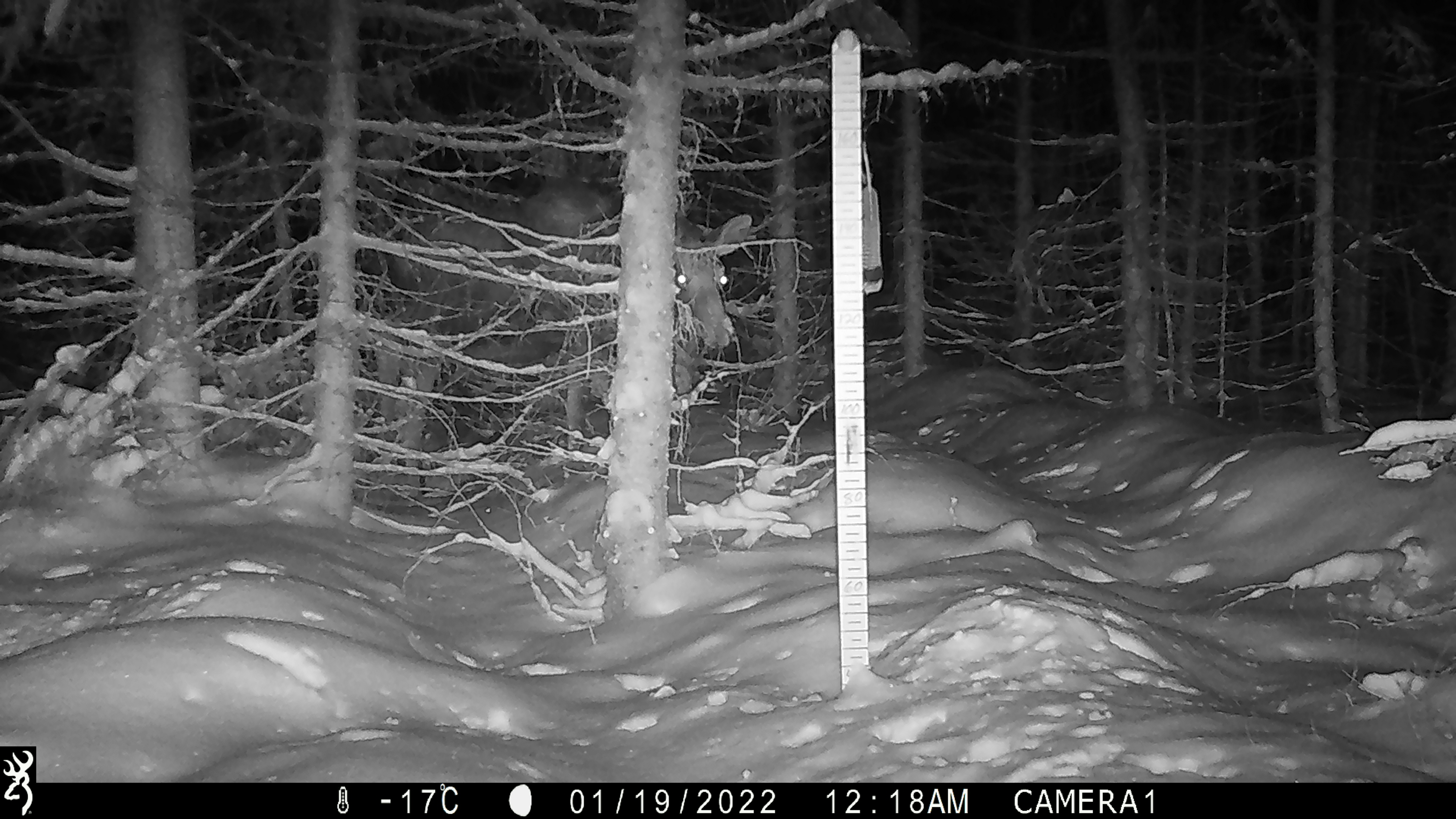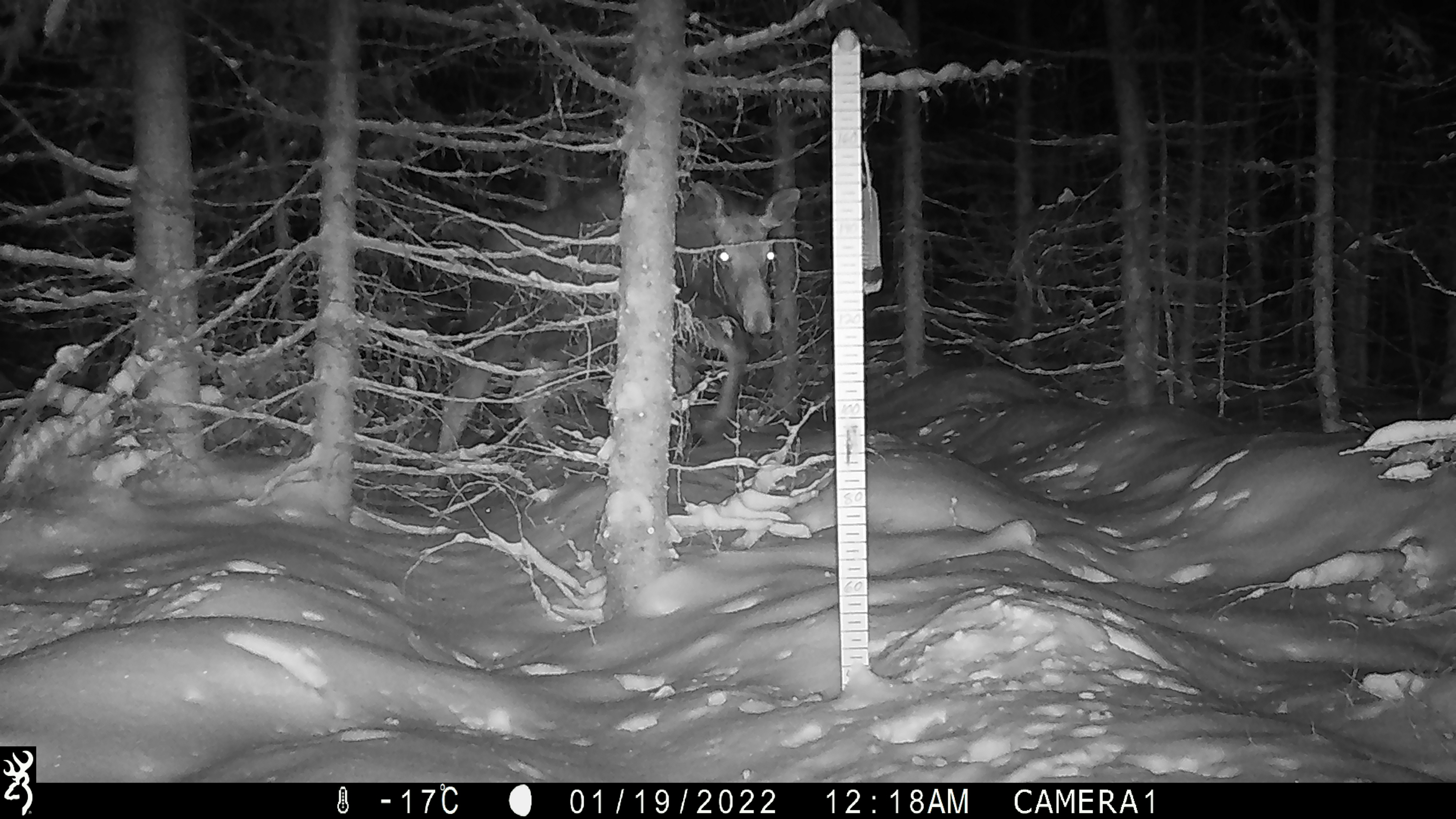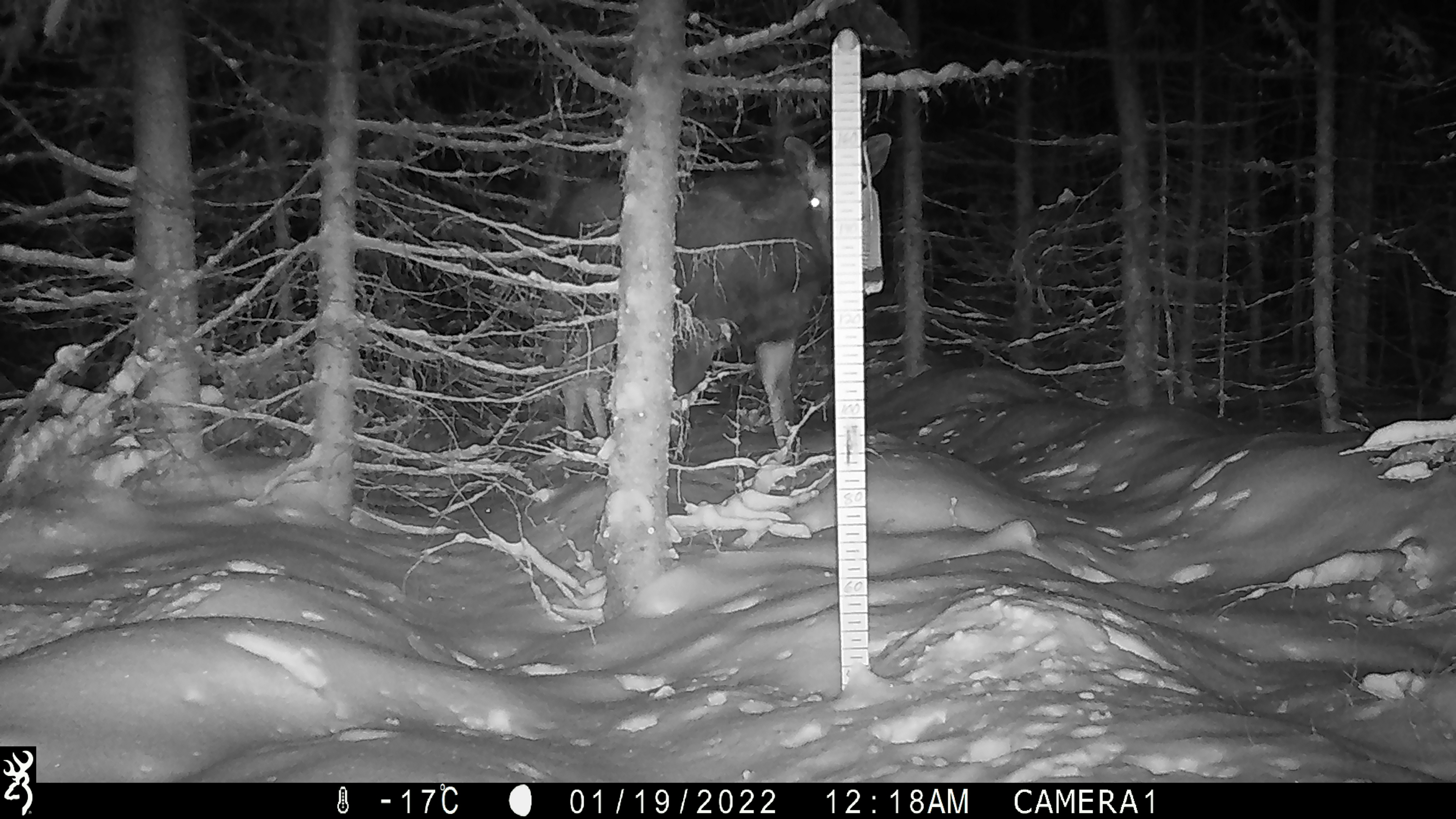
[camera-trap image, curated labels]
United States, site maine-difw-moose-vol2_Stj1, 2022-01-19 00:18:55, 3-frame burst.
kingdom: Animalia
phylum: Chordata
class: Mammalia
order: Artiodactyla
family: Cervidae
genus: Alces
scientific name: Alces alces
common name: moose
Moose (Alces alces).